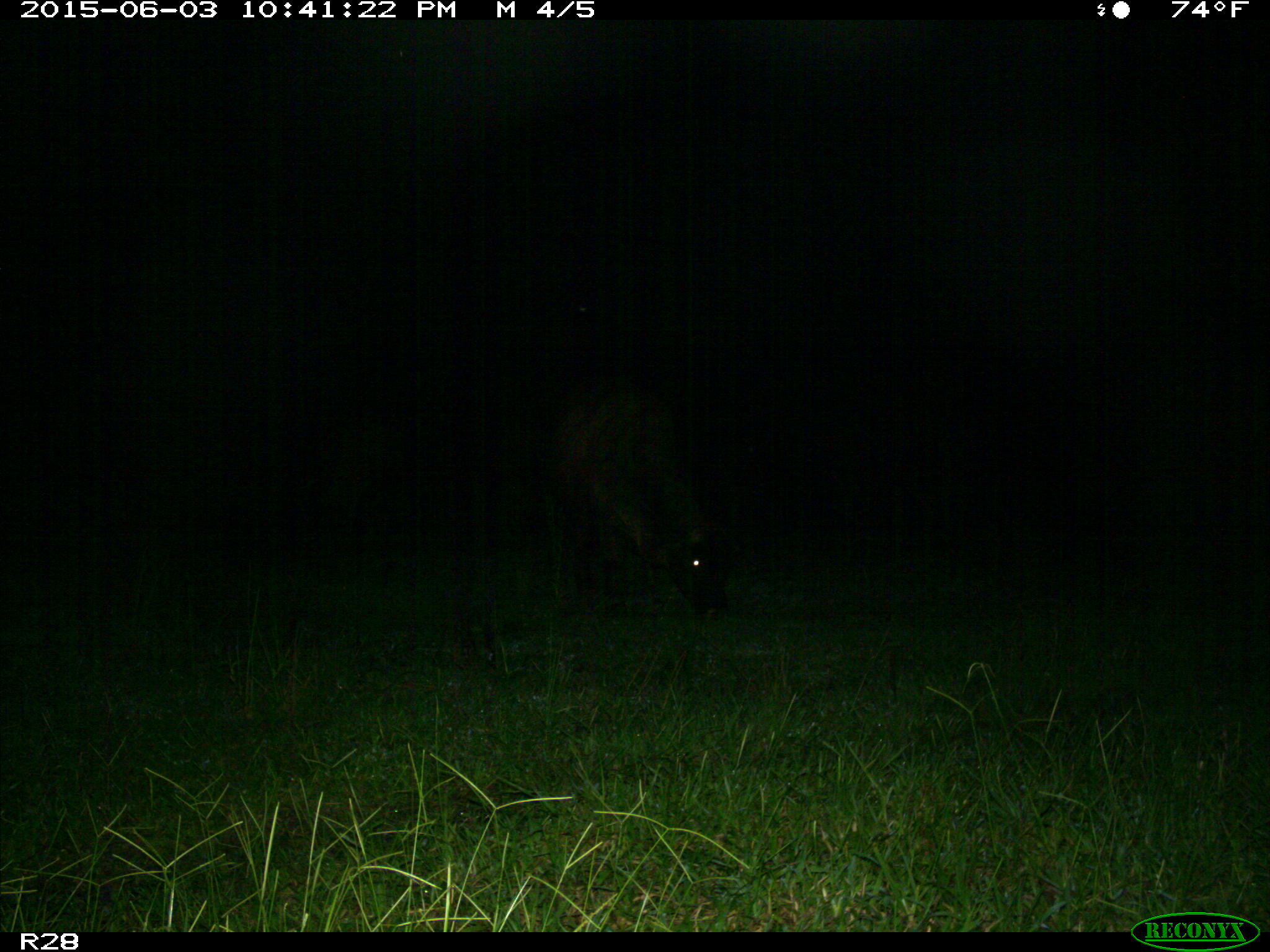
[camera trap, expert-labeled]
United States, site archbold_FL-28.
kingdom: Animalia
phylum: Chordata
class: Mammalia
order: Artiodactyla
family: Bovidae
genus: Bos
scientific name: Bos taurus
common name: domestic cow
Bos taurus (domestic cow).